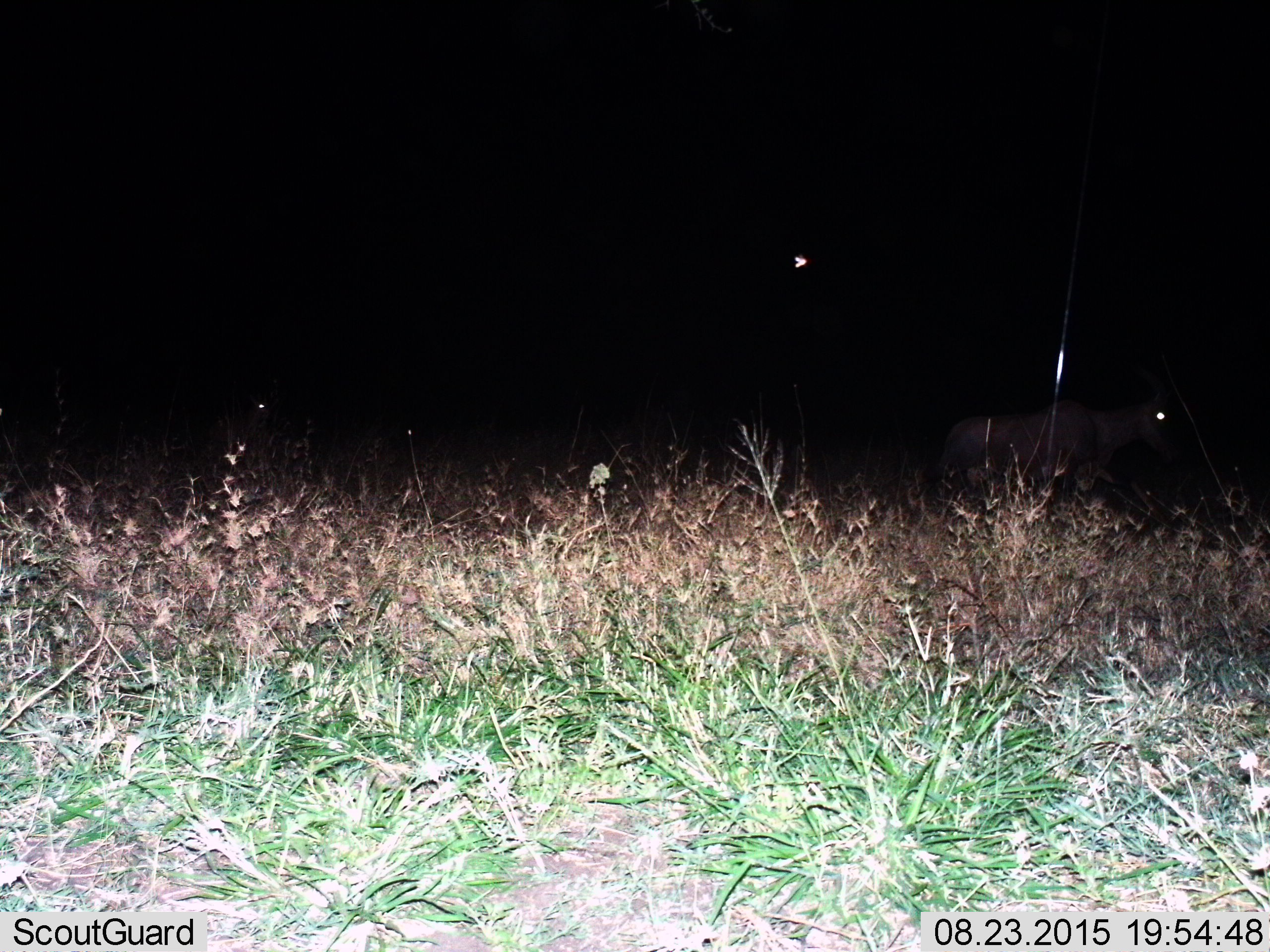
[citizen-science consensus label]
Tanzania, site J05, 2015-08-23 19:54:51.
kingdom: Animalia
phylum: Chordata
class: Mammalia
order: Artiodactyla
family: Bovidae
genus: Damaliscus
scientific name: Damaliscus lunatus jimela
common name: topi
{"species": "topi (Damaliscus lunatus jimela)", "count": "1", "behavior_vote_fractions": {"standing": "0%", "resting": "0%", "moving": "100%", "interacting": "0%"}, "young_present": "0%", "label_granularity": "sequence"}